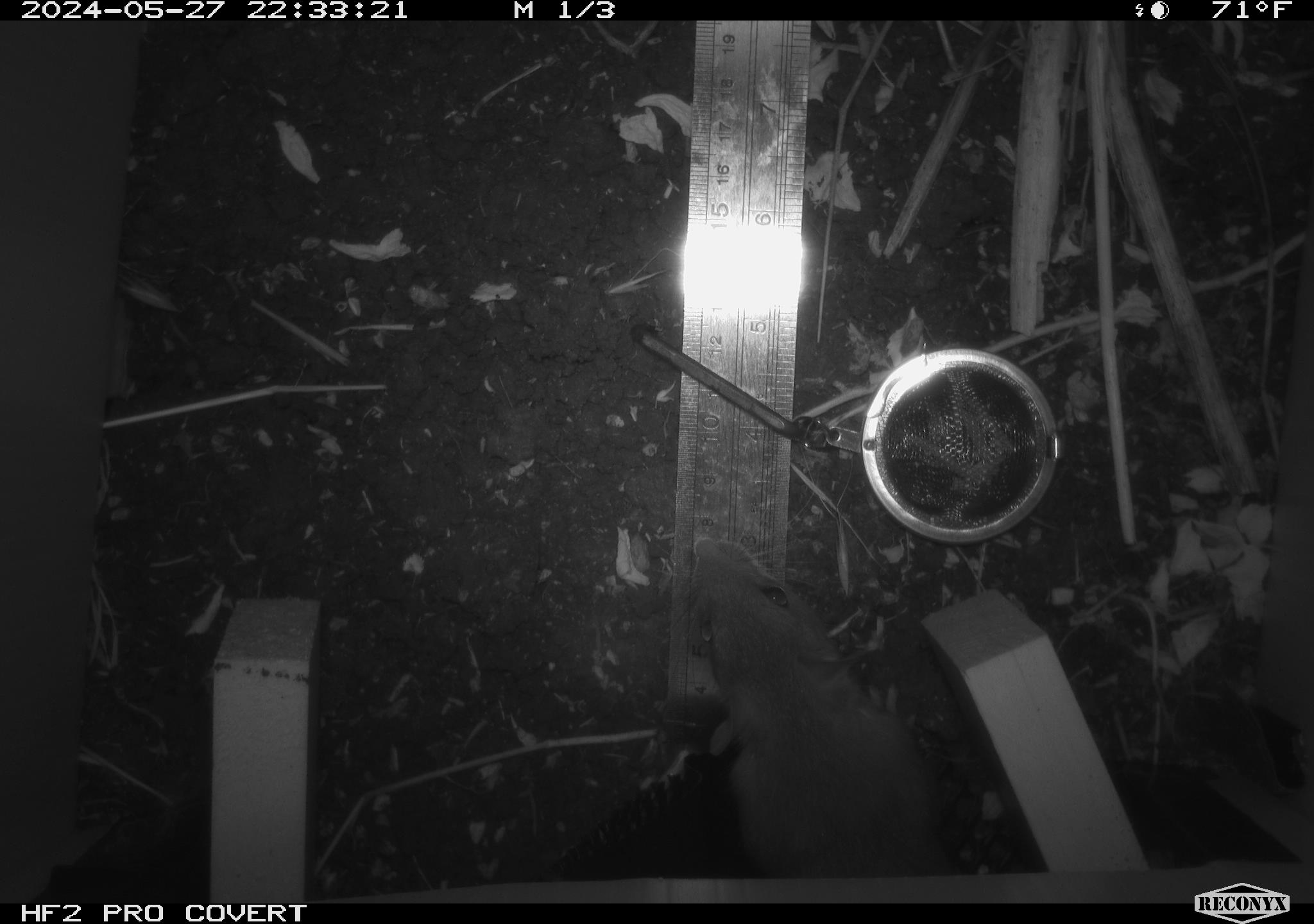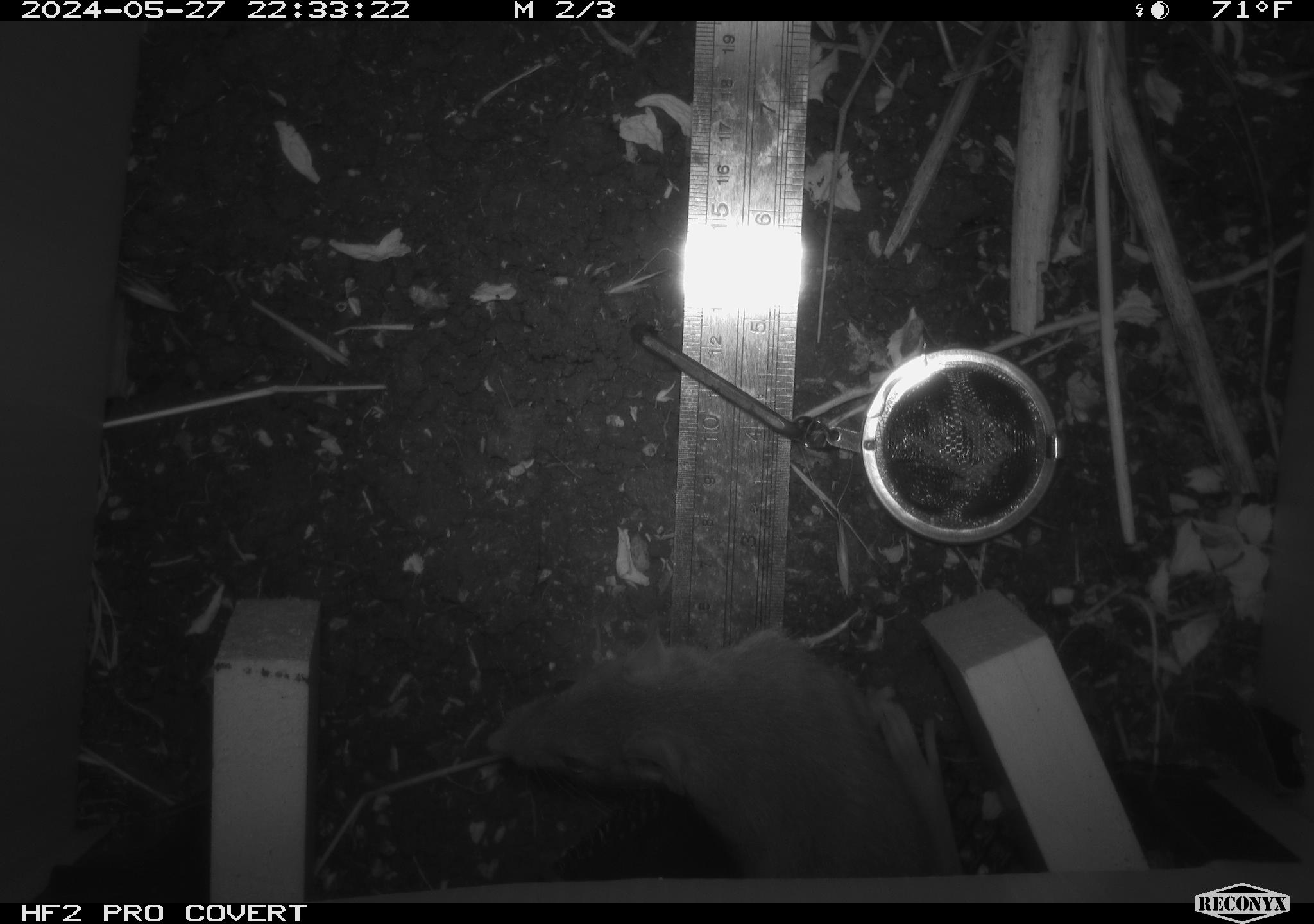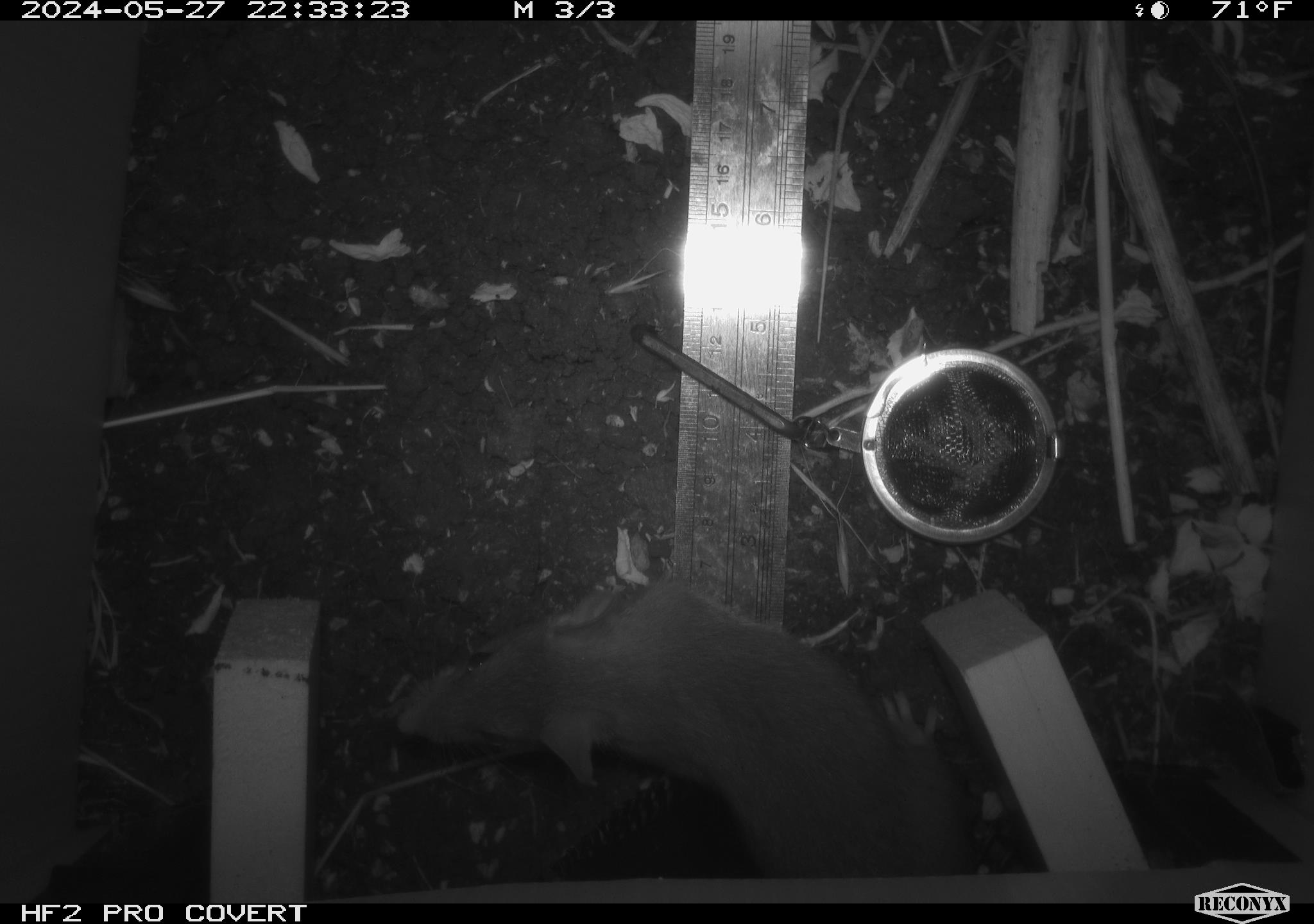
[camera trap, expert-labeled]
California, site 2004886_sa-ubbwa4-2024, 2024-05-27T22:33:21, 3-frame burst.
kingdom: Animalia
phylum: Chordata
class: Mammalia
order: Rodentia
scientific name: Rodentia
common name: woodrat or rat or mouse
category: woodrat or rat or mouse species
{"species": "woodrat or rat or mouse species (woodrat or rat or mouse) (Rodentia)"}